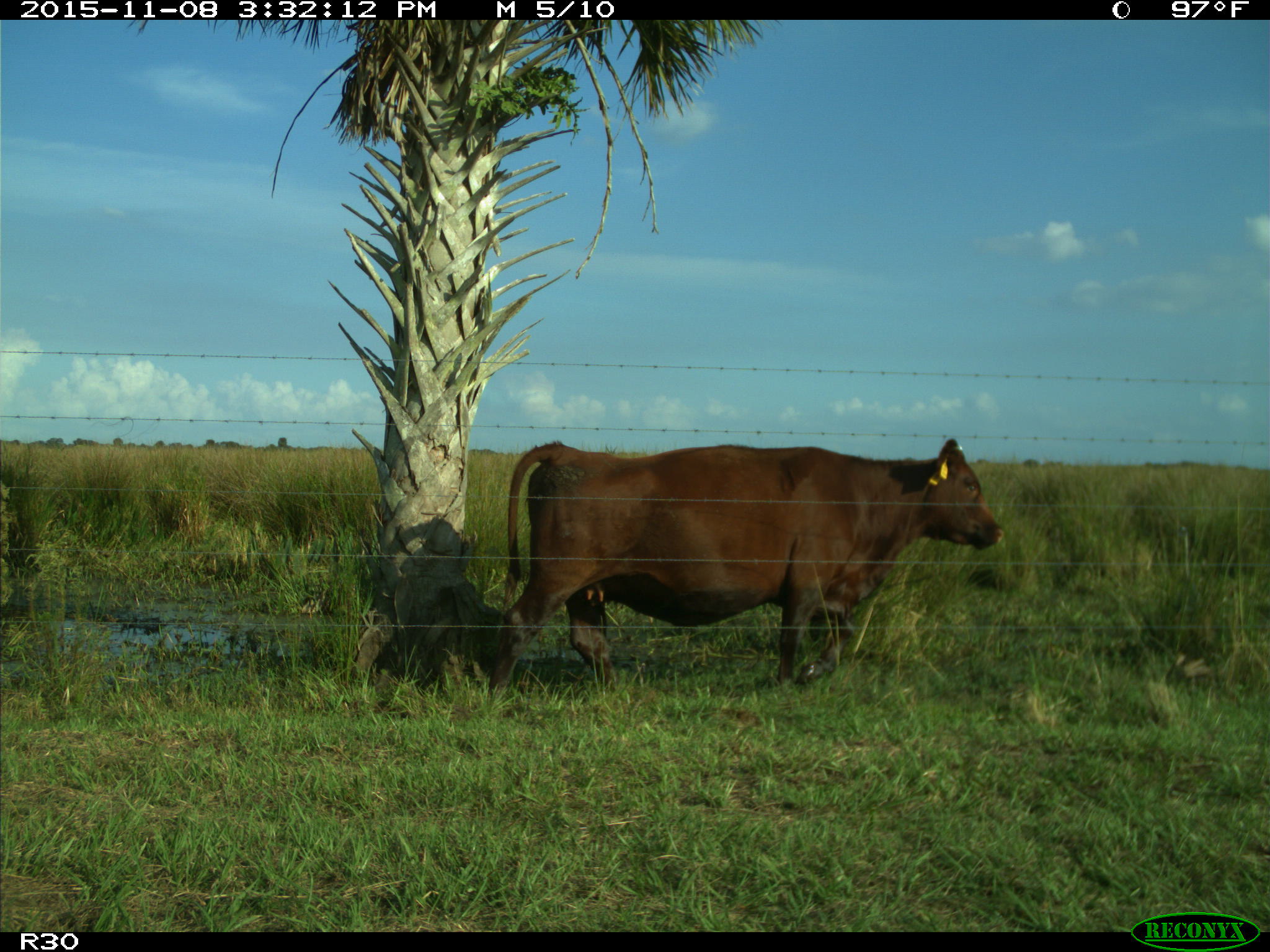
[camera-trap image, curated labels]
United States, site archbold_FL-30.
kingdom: Animalia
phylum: Chordata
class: Mammalia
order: Artiodactyla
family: Bovidae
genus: Bos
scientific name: Bos taurus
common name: domestic cow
Bos taurus (domestic cow).